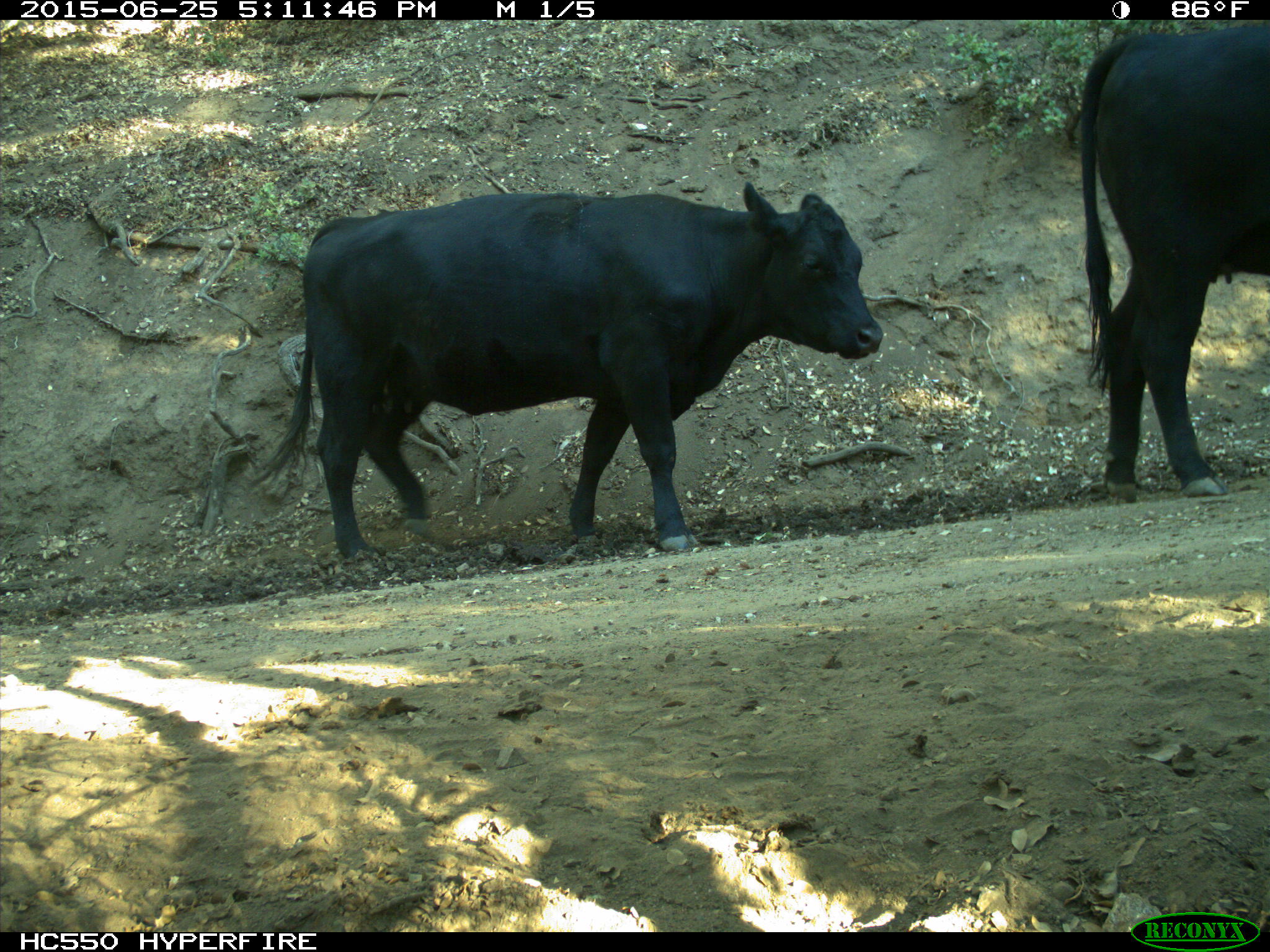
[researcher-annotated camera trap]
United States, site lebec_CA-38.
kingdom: Animalia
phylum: Chordata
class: Mammalia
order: Artiodactyla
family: Bovidae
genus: Bos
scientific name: Bos taurus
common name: domestic cow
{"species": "Bos taurus (domestic cow)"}